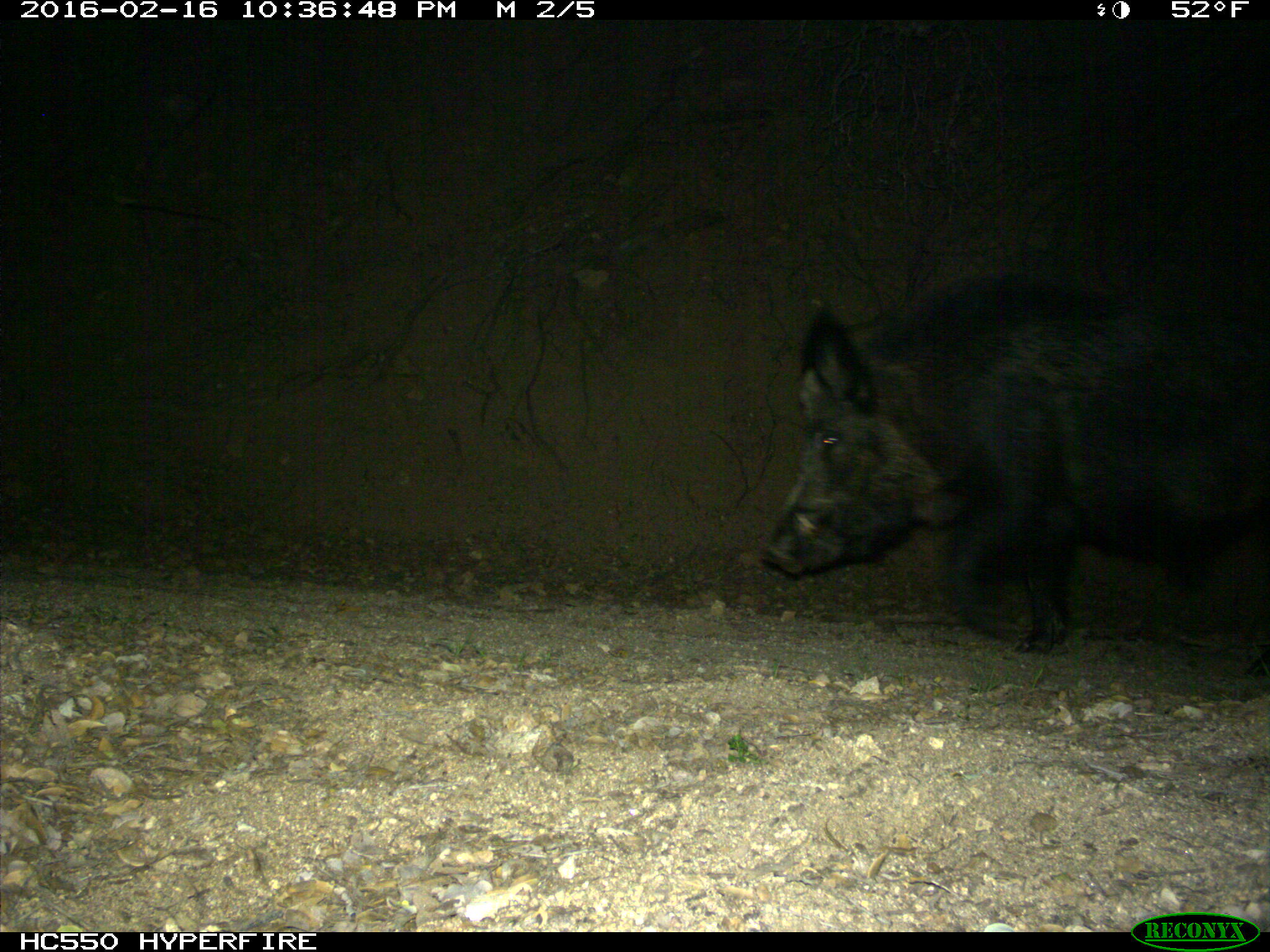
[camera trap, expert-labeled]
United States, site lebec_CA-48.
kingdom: Animalia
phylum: Chordata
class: Mammalia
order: Artiodactyla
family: Suidae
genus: Sus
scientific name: Sus scrofa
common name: wild boar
Sus scrofa (wild boar).